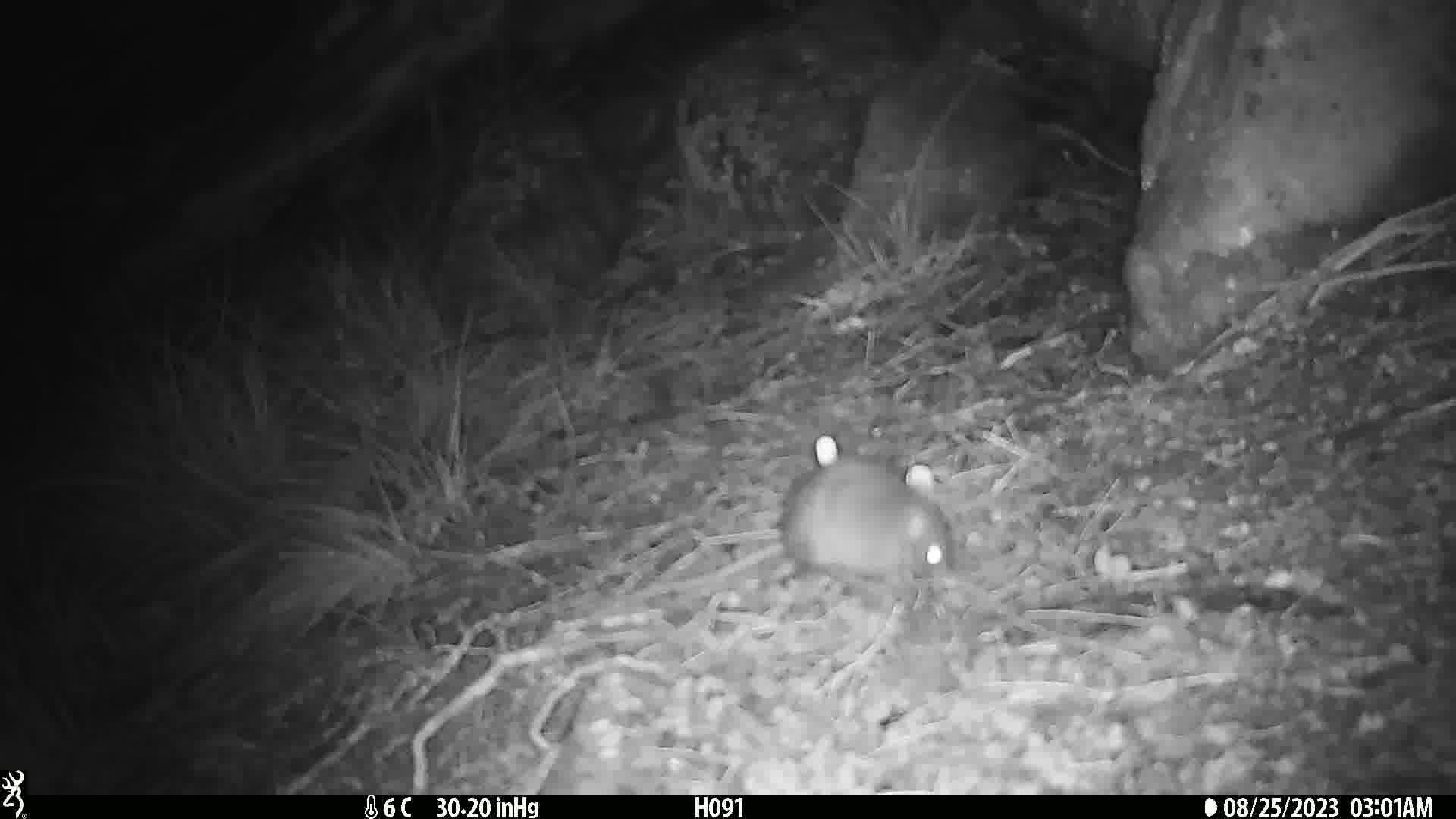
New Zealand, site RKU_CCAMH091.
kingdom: Animalia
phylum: Chordata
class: Mammalia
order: Rodentia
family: Muridae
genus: Rattus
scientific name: Rattus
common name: rat